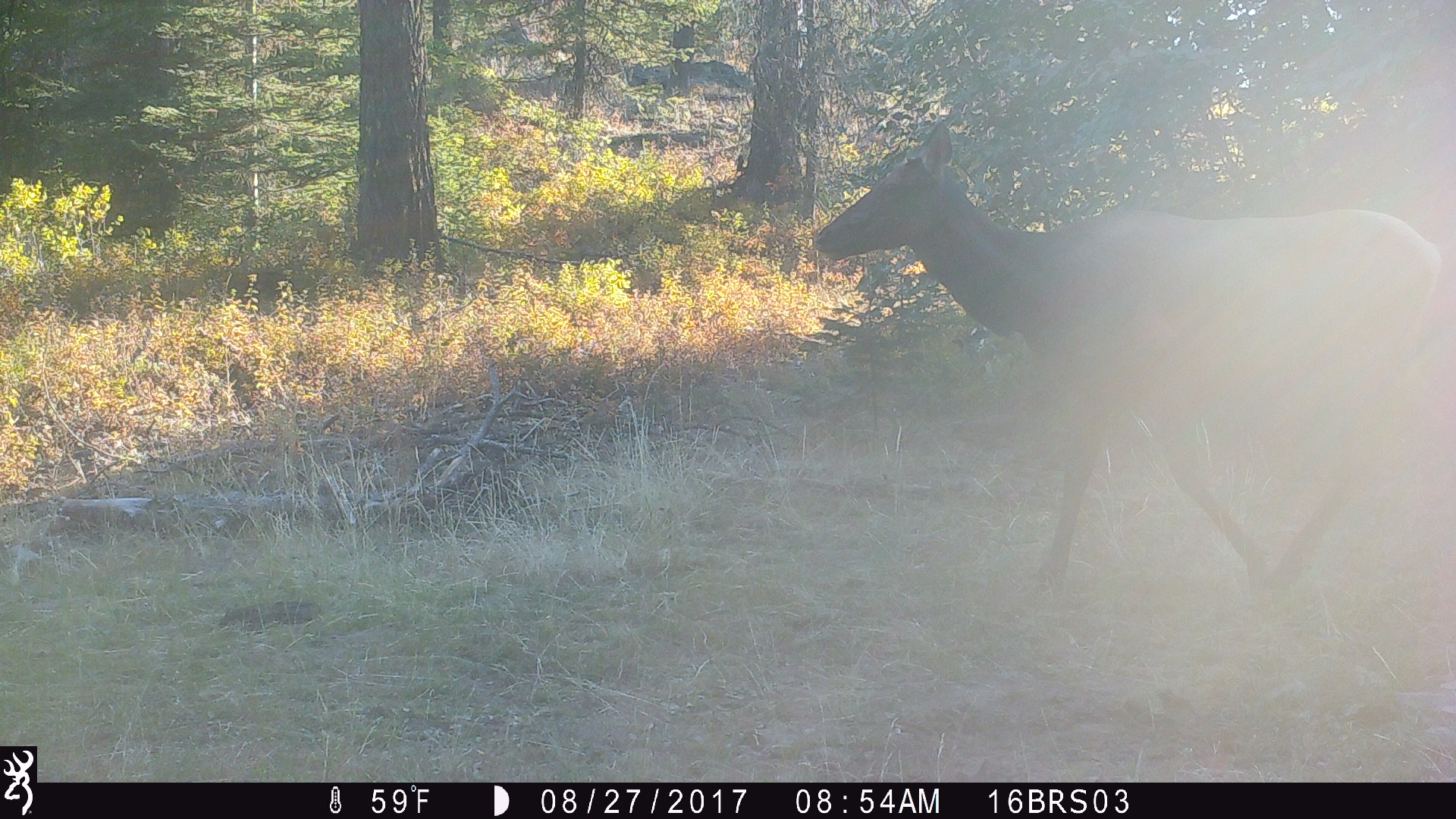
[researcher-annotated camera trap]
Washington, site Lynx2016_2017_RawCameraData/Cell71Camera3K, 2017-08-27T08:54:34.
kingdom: Animalia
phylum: Chordata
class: Mammalia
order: Artiodactyla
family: Cervidae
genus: Cervus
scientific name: Cervus canadensis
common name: elk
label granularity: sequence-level